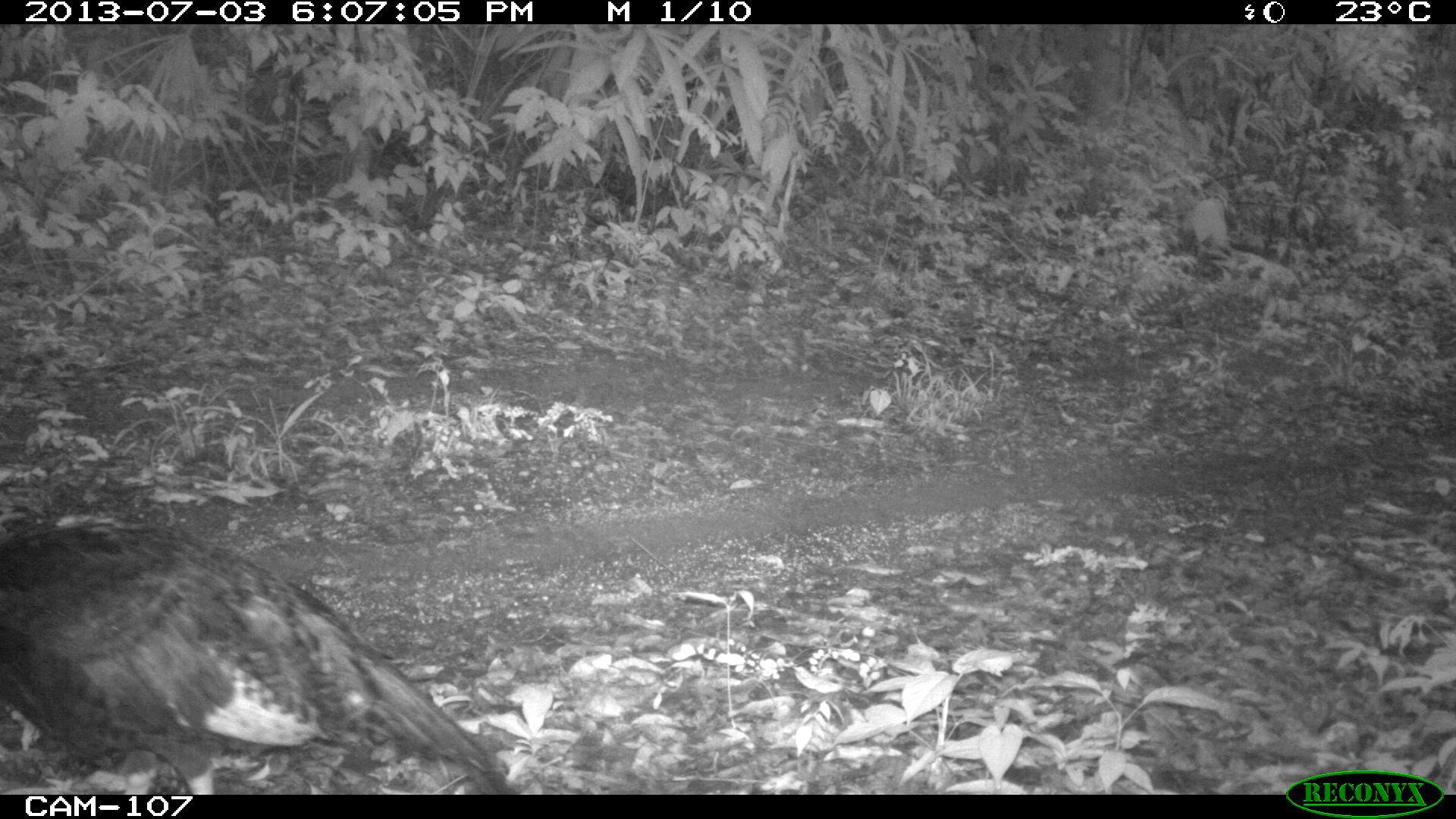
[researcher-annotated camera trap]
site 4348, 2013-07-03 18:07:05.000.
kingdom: Animalia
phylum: Chordata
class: Aves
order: Galliformes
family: Phasianidae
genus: Meleagris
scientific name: Meleagris ocellata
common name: ocellated turkey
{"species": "Meleagris ocellata (ocellated turkey)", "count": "1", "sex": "female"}